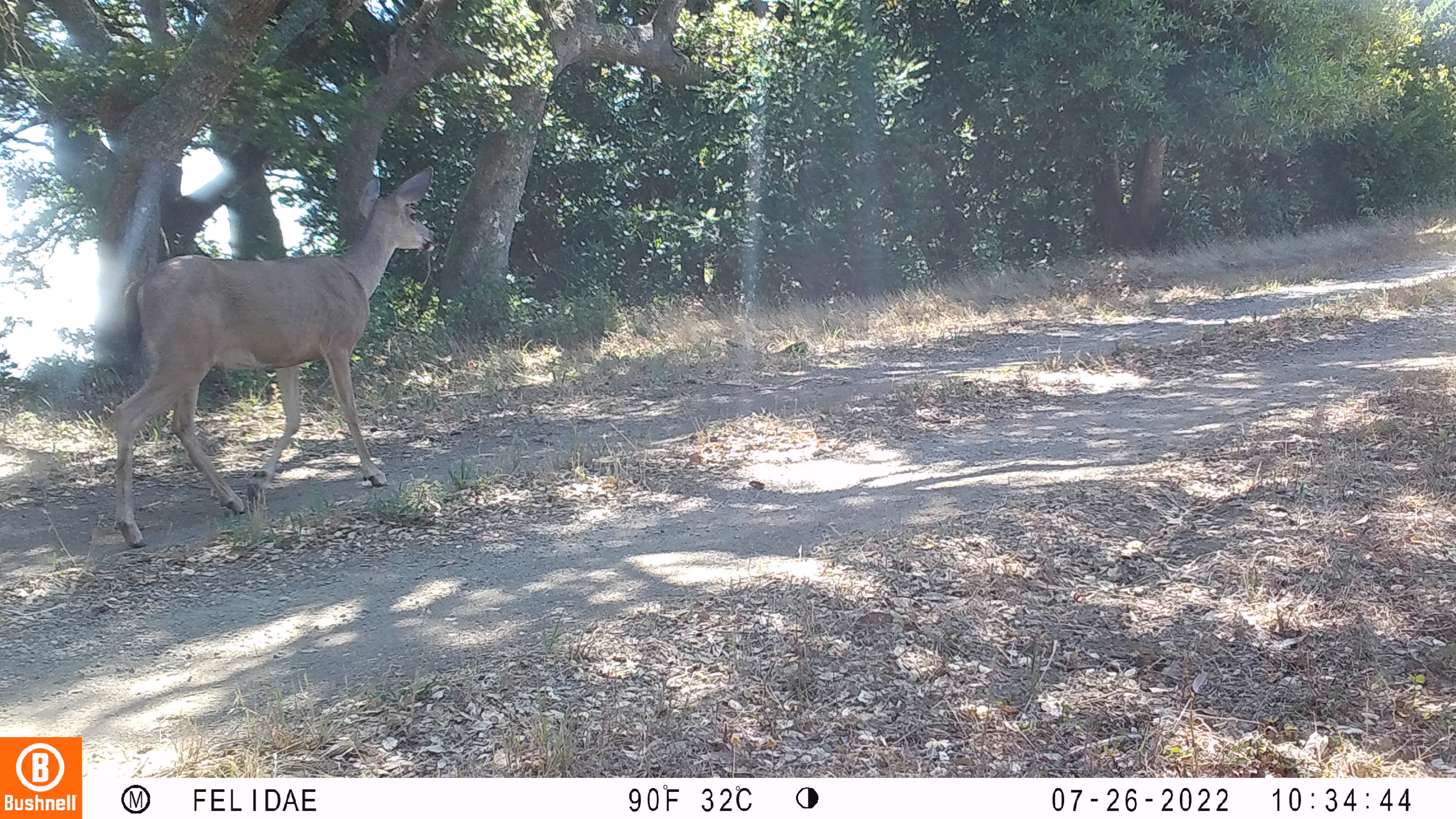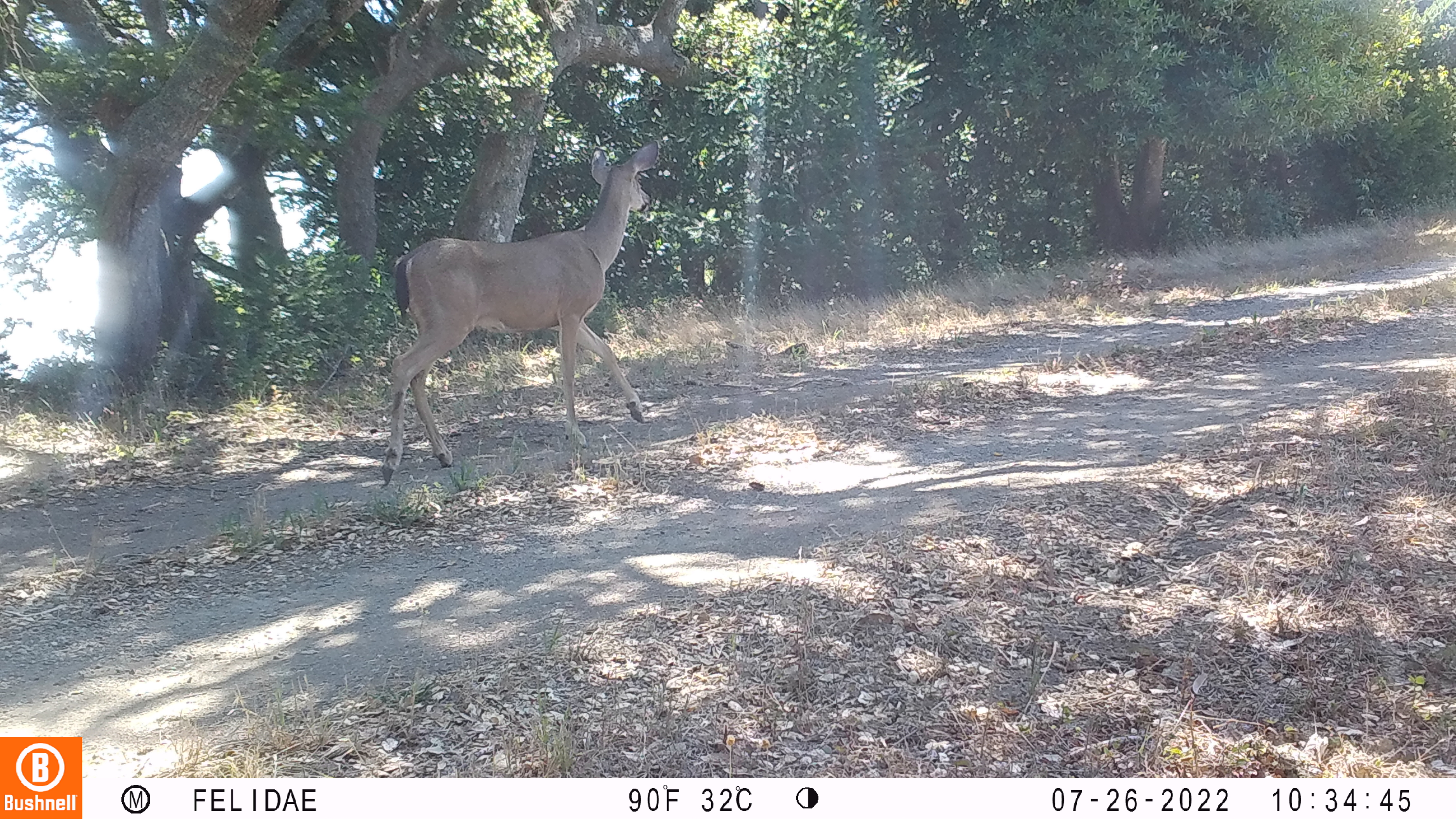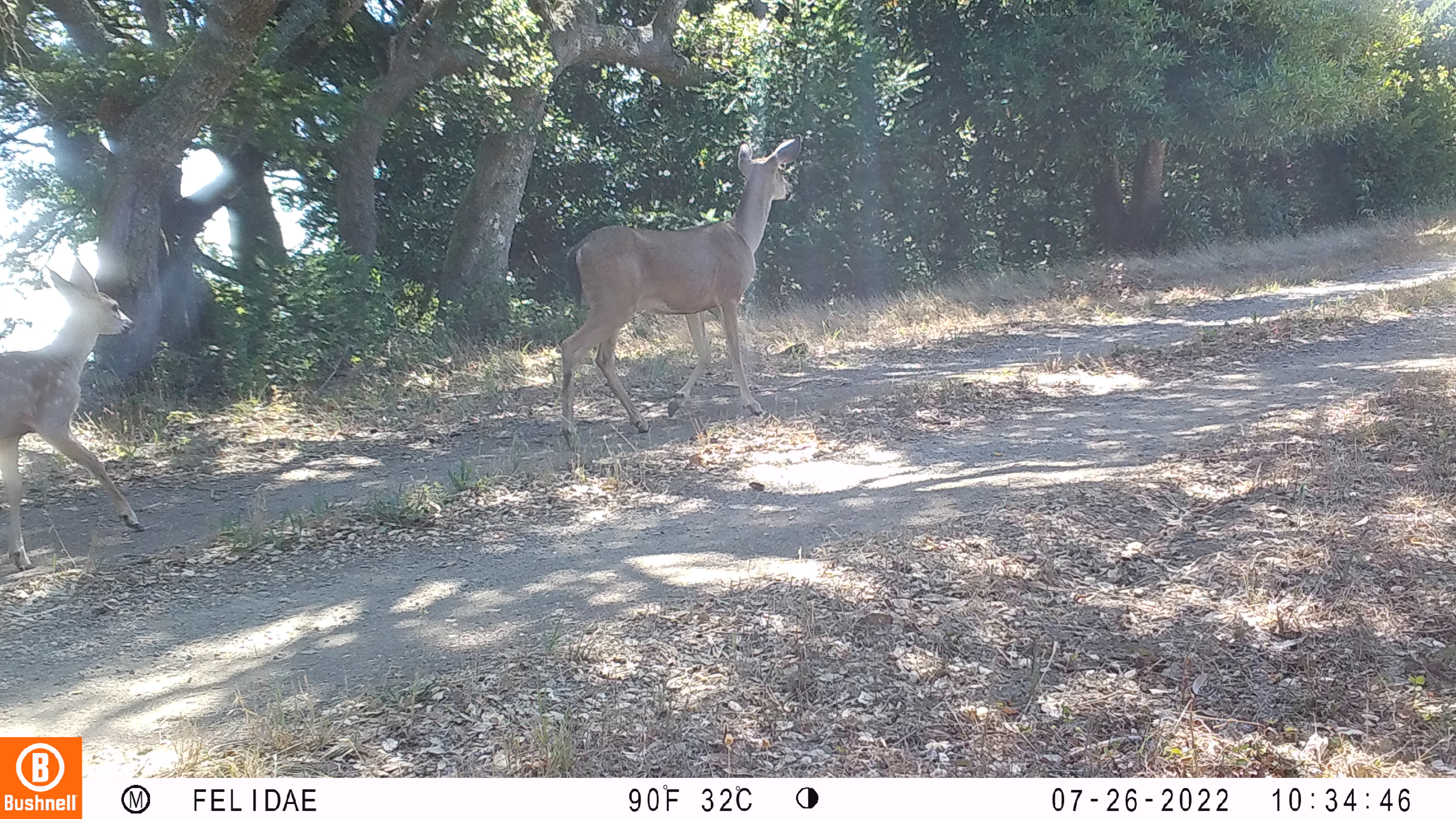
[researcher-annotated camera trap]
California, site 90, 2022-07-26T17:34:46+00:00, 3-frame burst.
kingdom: Animalia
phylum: Chordata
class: Mammalia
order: Artiodactyla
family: Cervidae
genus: Odocoileus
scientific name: Odocoileus hemionus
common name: mule deer